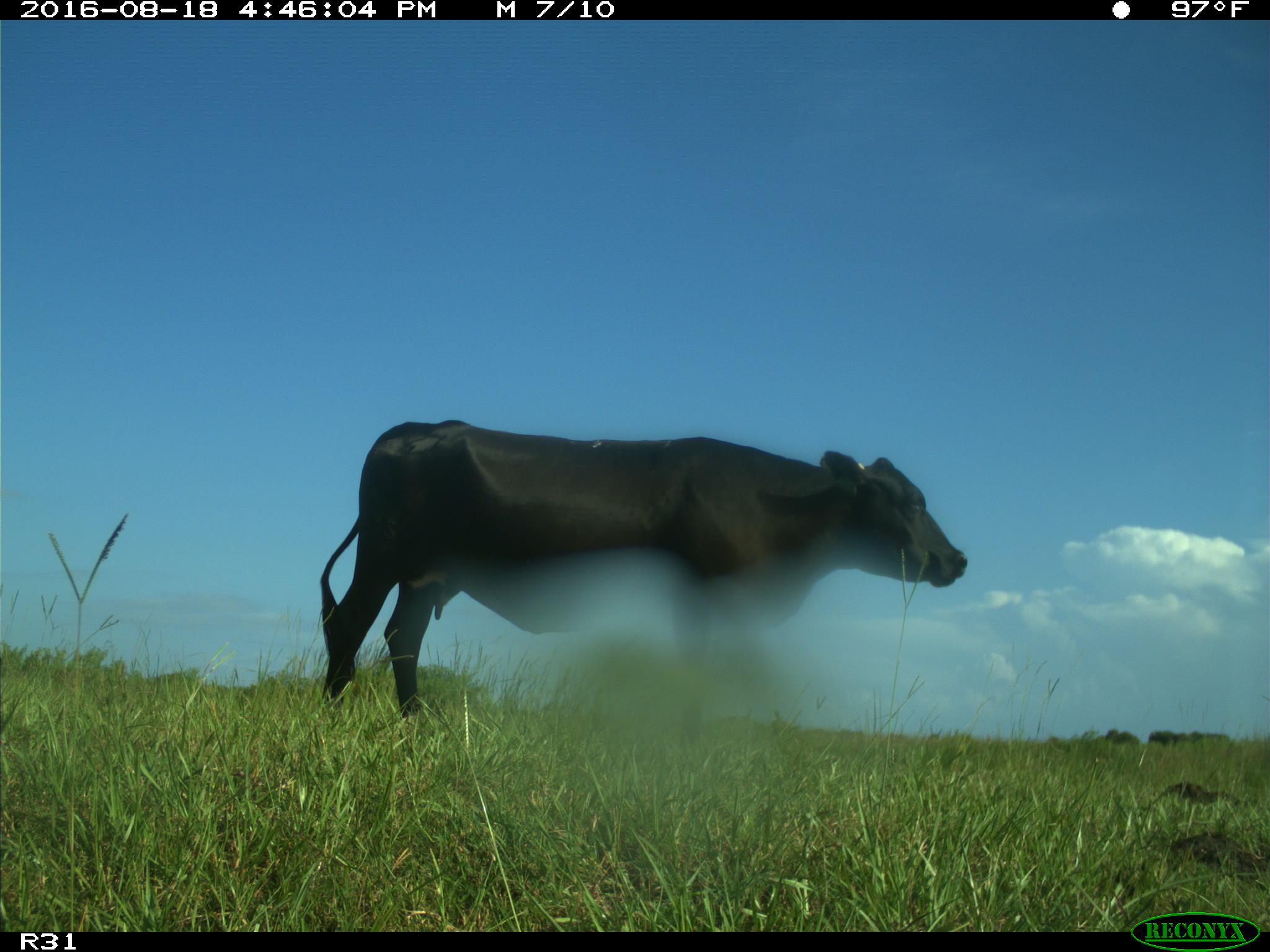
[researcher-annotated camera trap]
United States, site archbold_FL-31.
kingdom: Animalia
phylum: Chordata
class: Mammalia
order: Artiodactyla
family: Bovidae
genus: Bos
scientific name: Bos taurus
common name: domestic cow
Bos taurus (domestic cow).